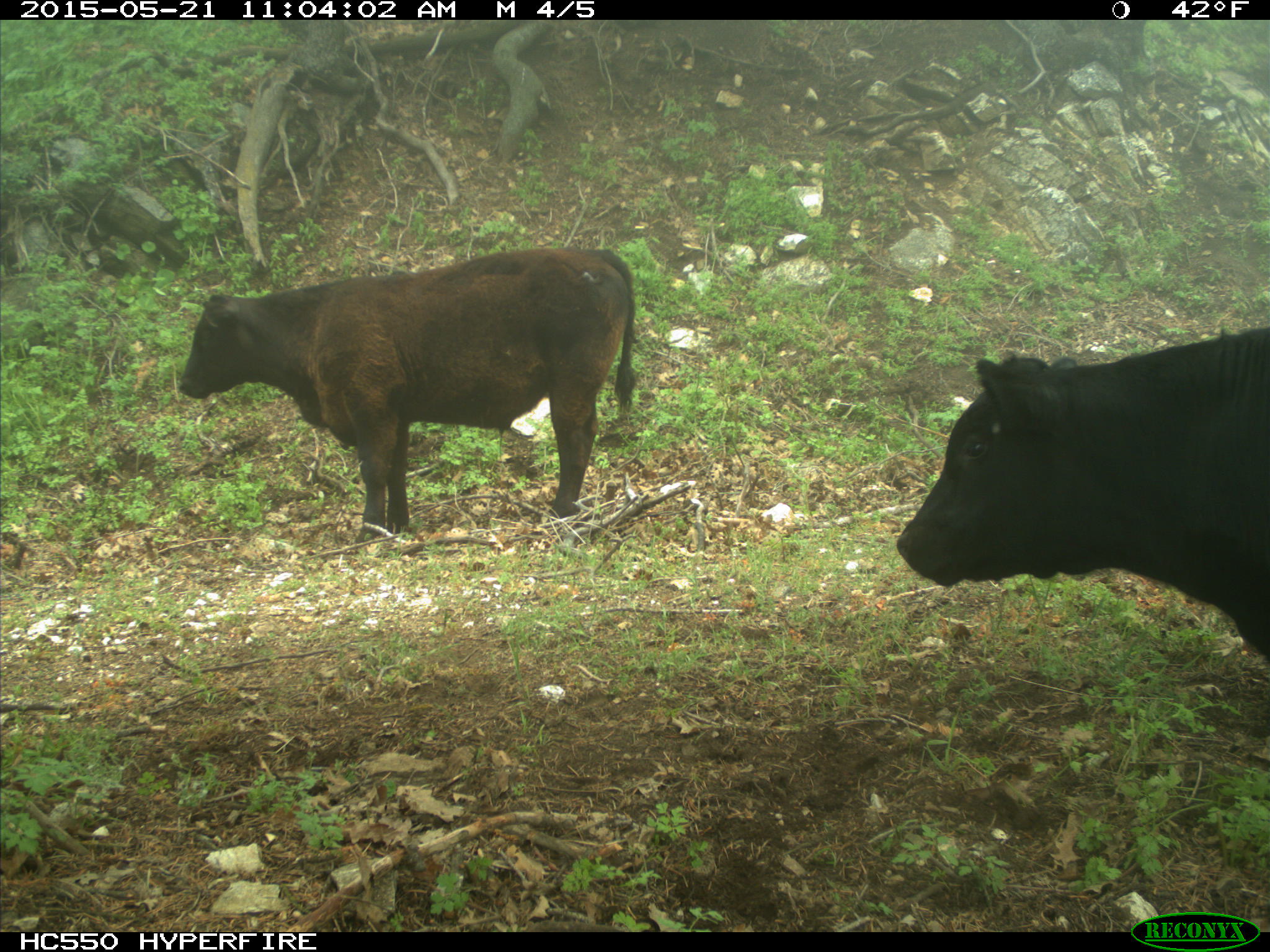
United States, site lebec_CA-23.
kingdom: Animalia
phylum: Chordata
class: Mammalia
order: Artiodactyla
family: Bovidae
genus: Bos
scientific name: Bos taurus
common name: domestic cow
Bos taurus (domestic cow).